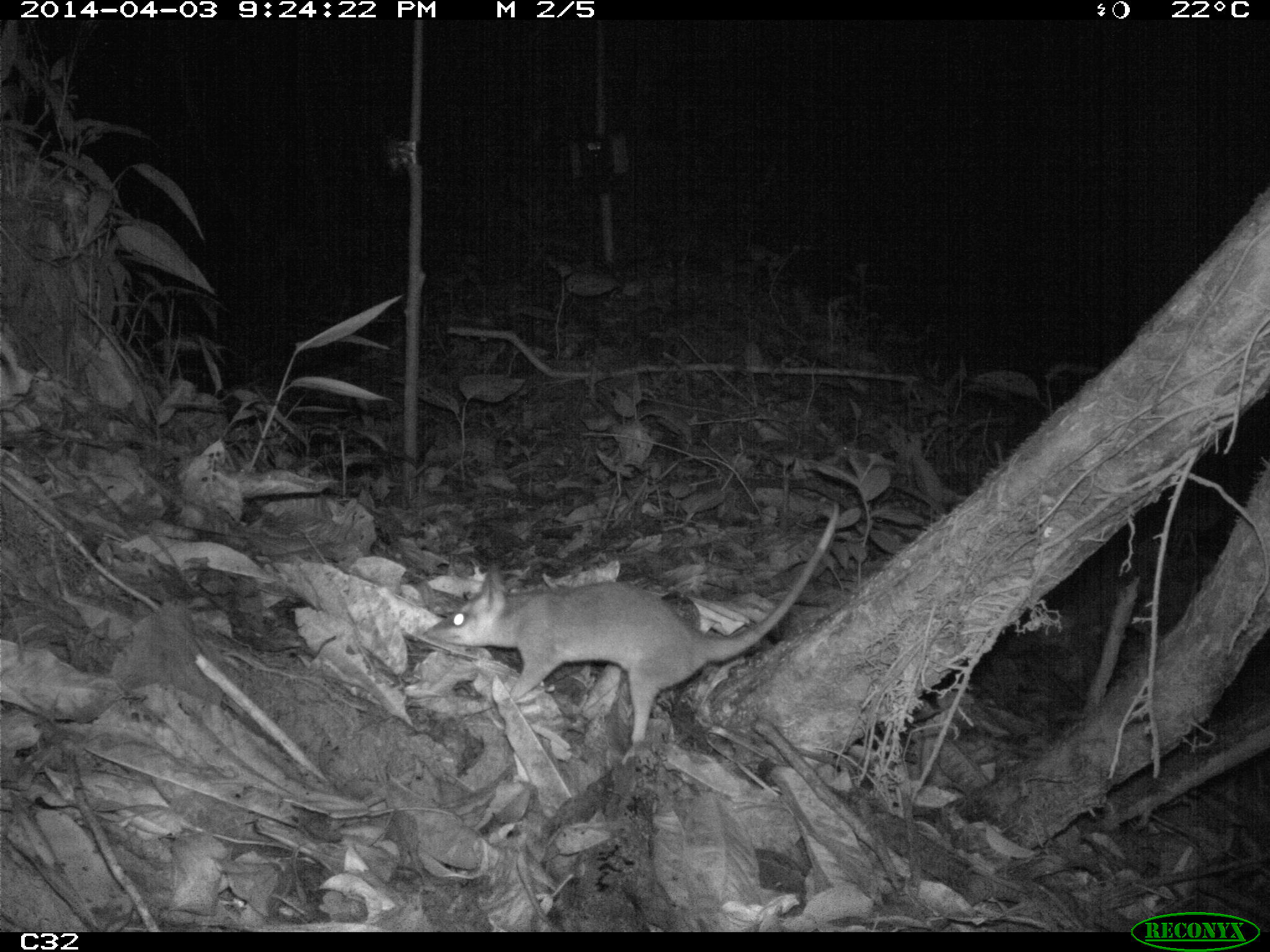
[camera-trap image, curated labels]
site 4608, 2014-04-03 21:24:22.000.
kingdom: Animalia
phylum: Chordata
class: Mammalia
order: Didelphimorphia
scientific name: Didelphimorphia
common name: opossum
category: unknown opossum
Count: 1.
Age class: adult.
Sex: female.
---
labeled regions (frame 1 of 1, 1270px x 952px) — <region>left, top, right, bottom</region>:
unknown opossum: <region>421, 500, 839, 745</region>